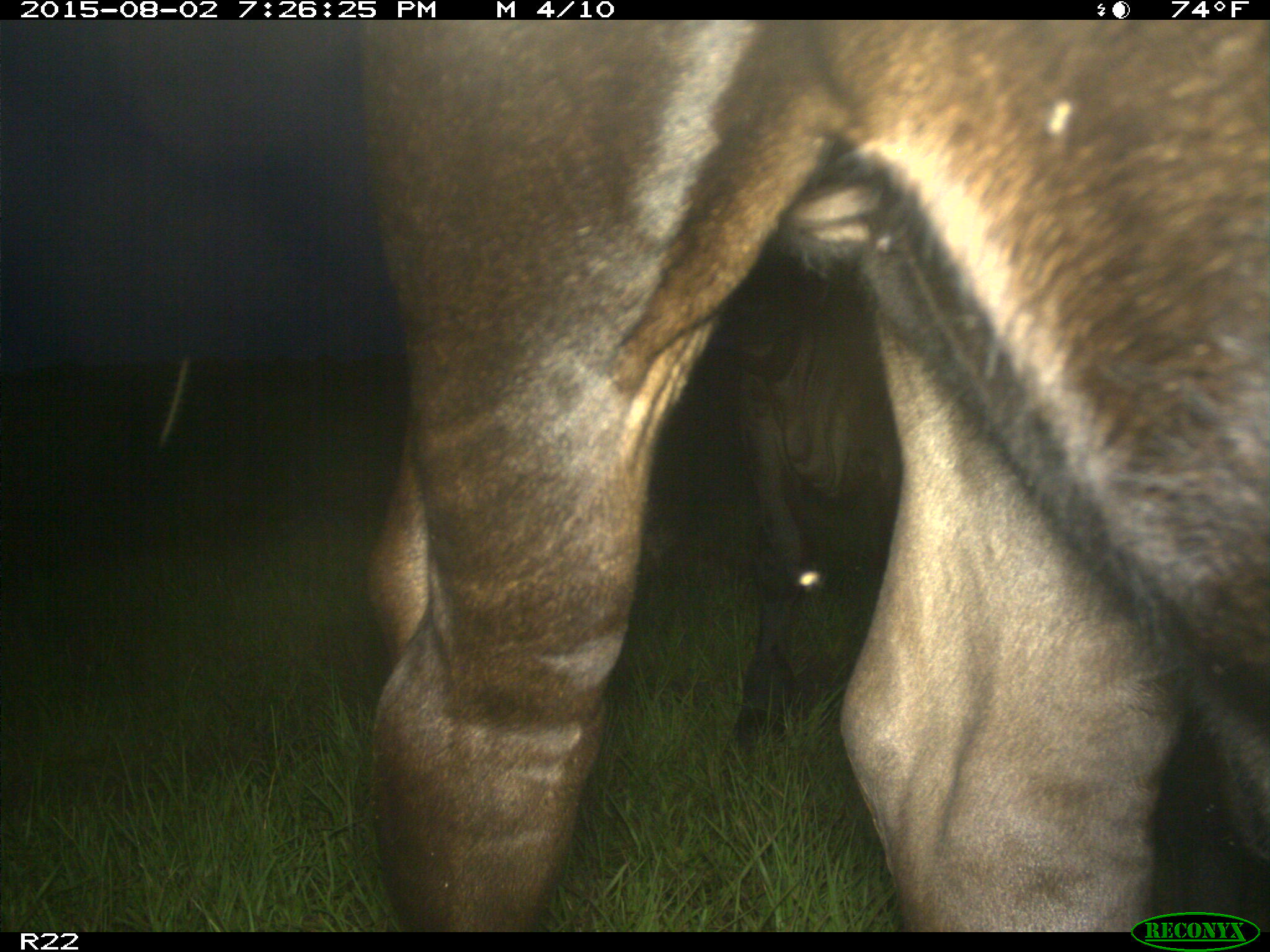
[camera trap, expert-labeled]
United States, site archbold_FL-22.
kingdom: Animalia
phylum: Chordata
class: Mammalia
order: Artiodactyla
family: Bovidae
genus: Bos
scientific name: Bos taurus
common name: domestic cow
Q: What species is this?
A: Bos taurus (domestic cow).